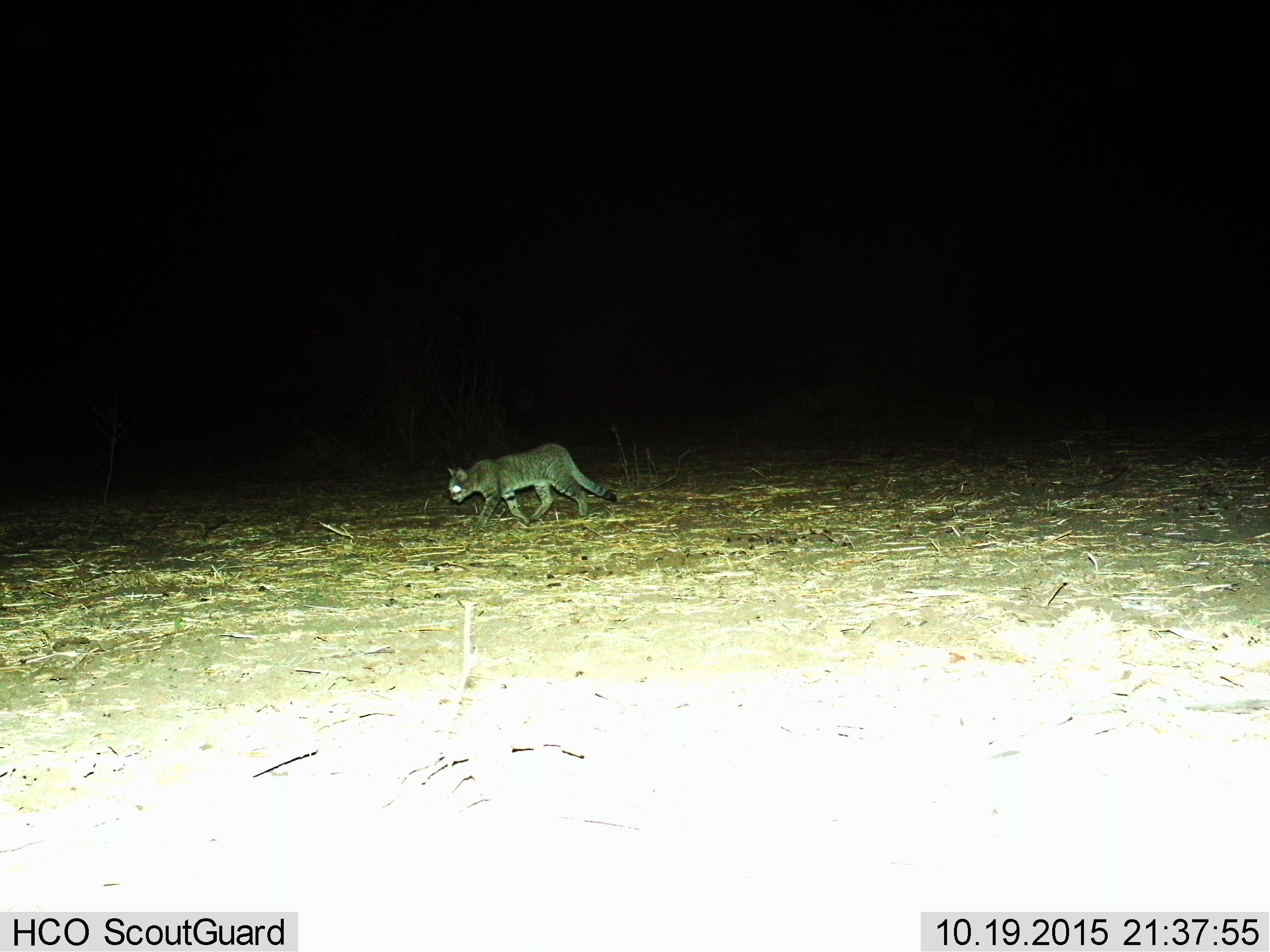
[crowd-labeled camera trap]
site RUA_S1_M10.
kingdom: Animalia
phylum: Chordata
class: Mammalia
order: Carnivora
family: Felidae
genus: Felis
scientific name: Felis lybica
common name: african wild cat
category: africanwildcat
Africanwildcat (african wild cat) (Felis lybica), count 1. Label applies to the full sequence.